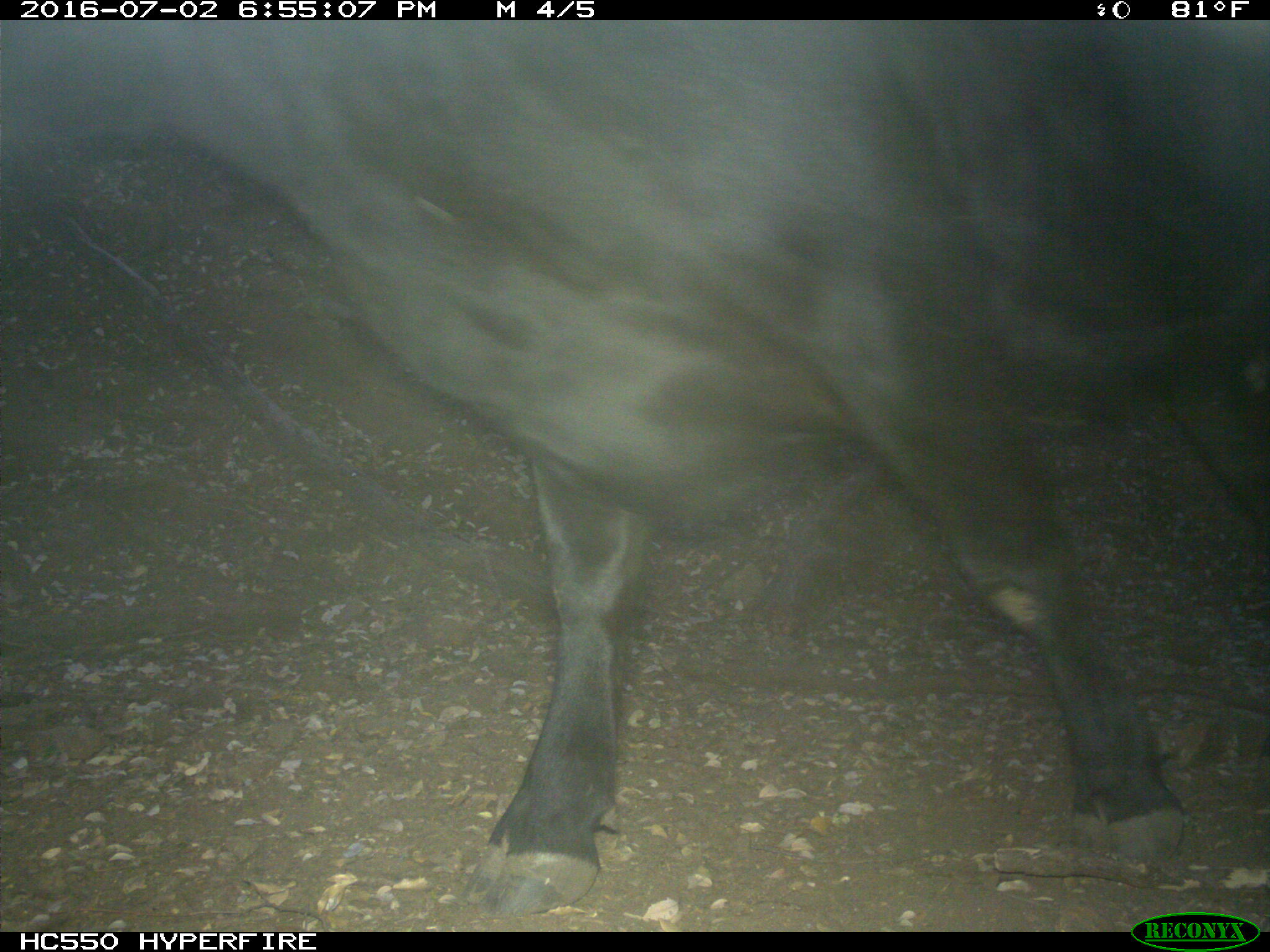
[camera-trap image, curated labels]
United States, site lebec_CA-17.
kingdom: Animalia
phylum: Chordata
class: Mammalia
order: Artiodactyla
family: Bovidae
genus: Bos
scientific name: Bos taurus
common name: domestic cow